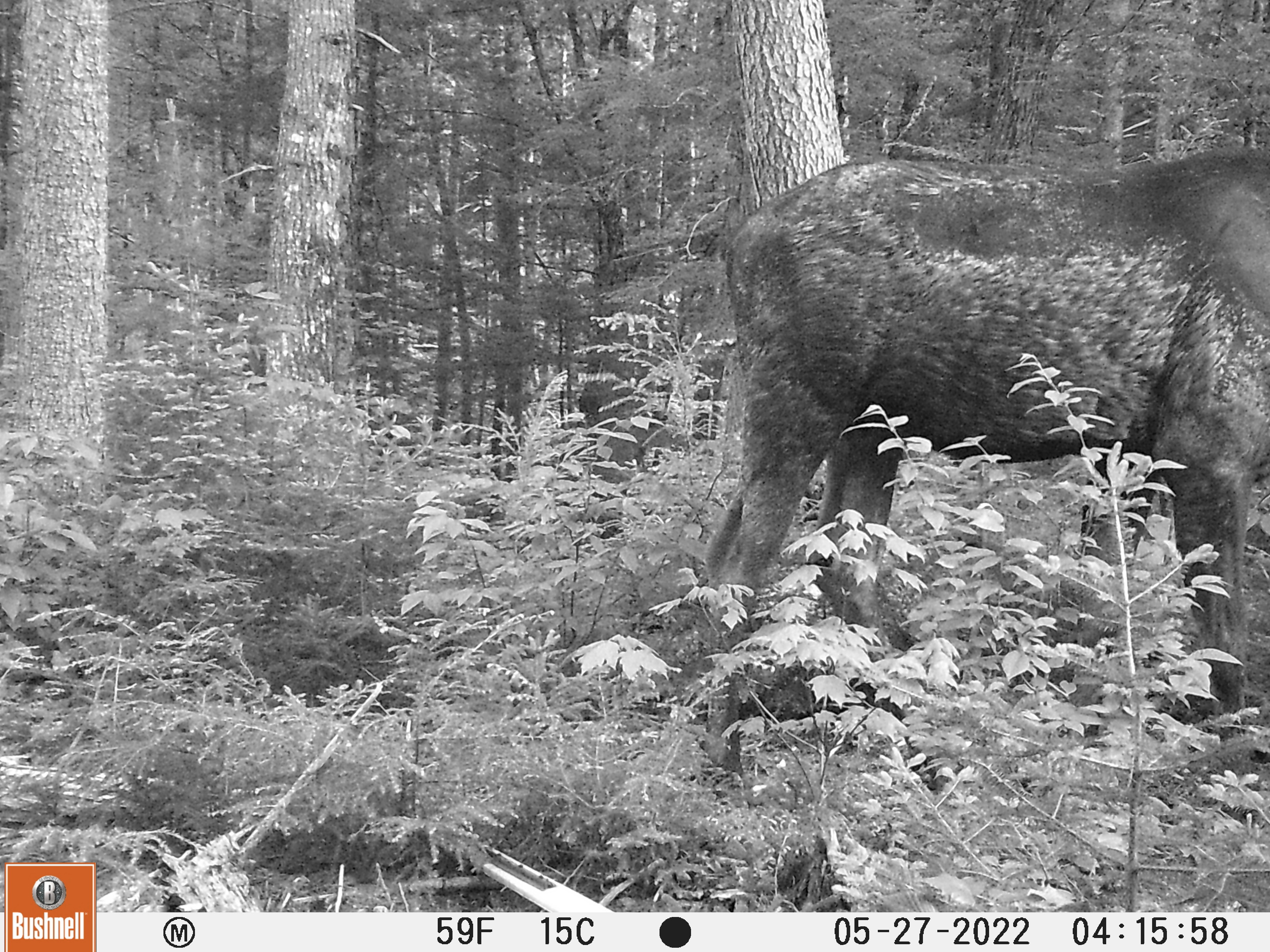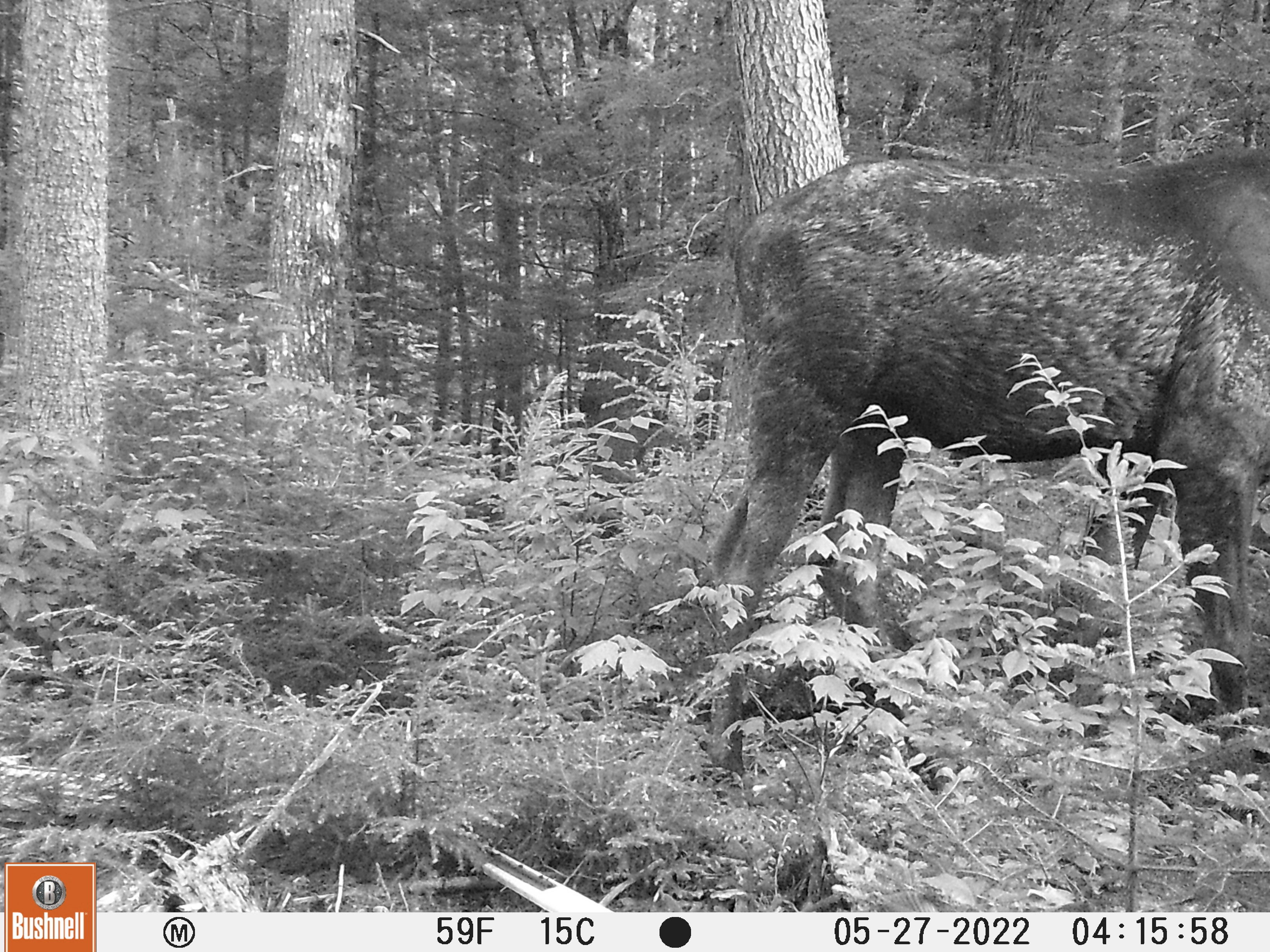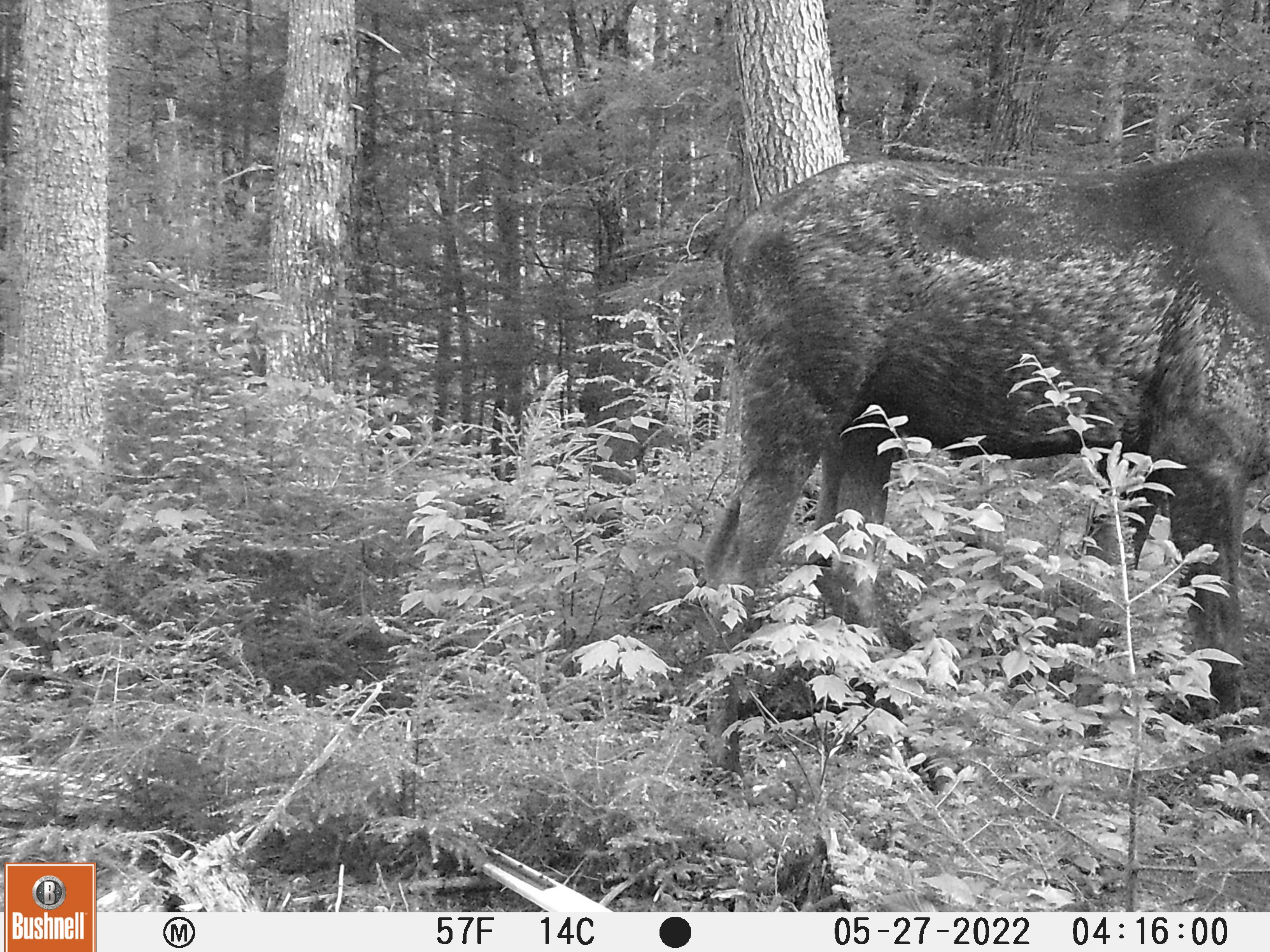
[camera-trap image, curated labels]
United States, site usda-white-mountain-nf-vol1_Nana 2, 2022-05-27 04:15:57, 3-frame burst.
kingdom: Animalia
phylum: Chordata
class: Mammalia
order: Artiodactyla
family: Cervidae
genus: Alces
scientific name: Alces alces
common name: moose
Moose (Alces alces).